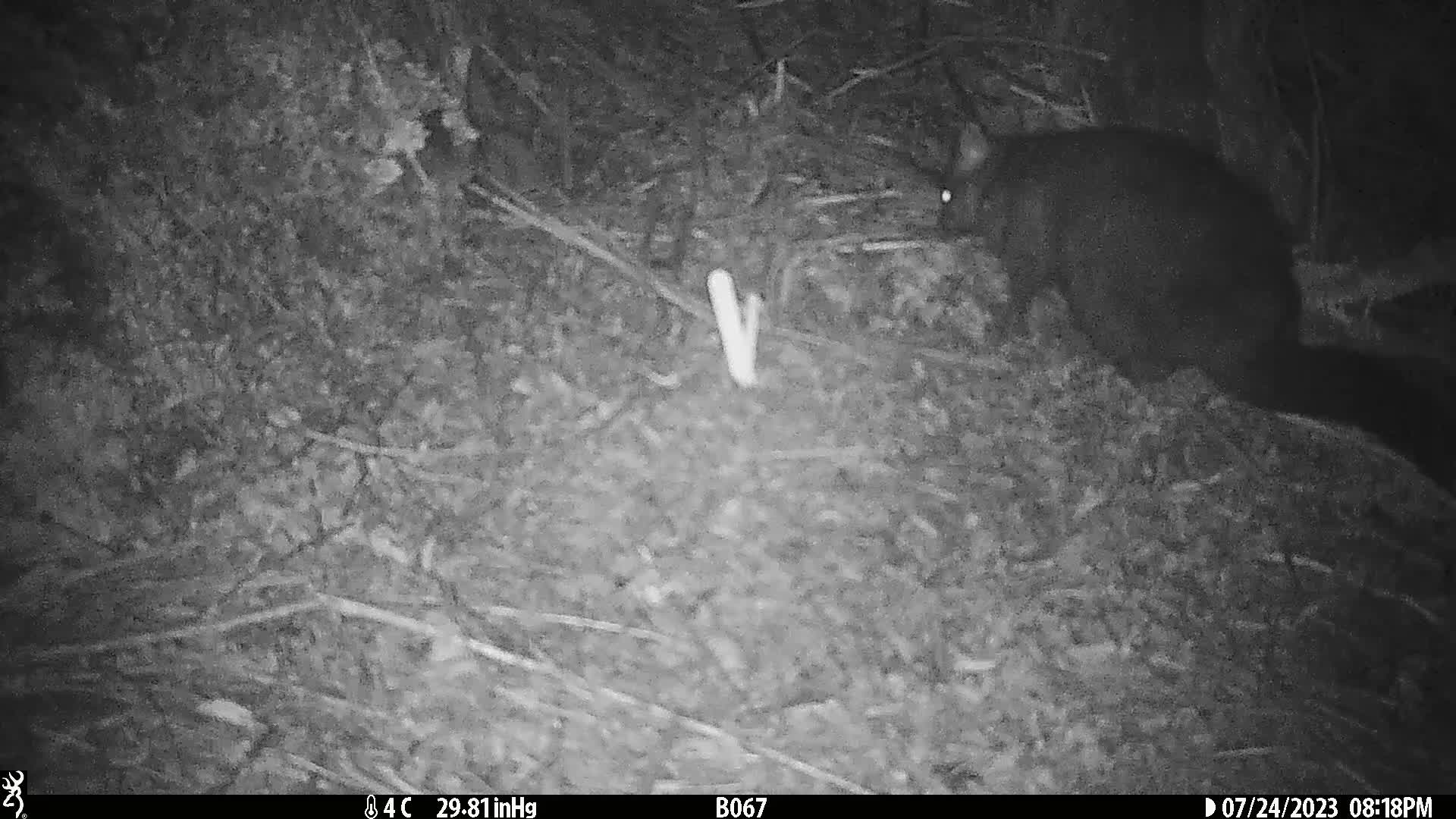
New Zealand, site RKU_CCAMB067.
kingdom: Animalia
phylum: Chordata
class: Mammalia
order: Diprotodontia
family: Phalangeridae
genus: Trichosurus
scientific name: Trichosurus vulpecula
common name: common brushtail possum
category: possum